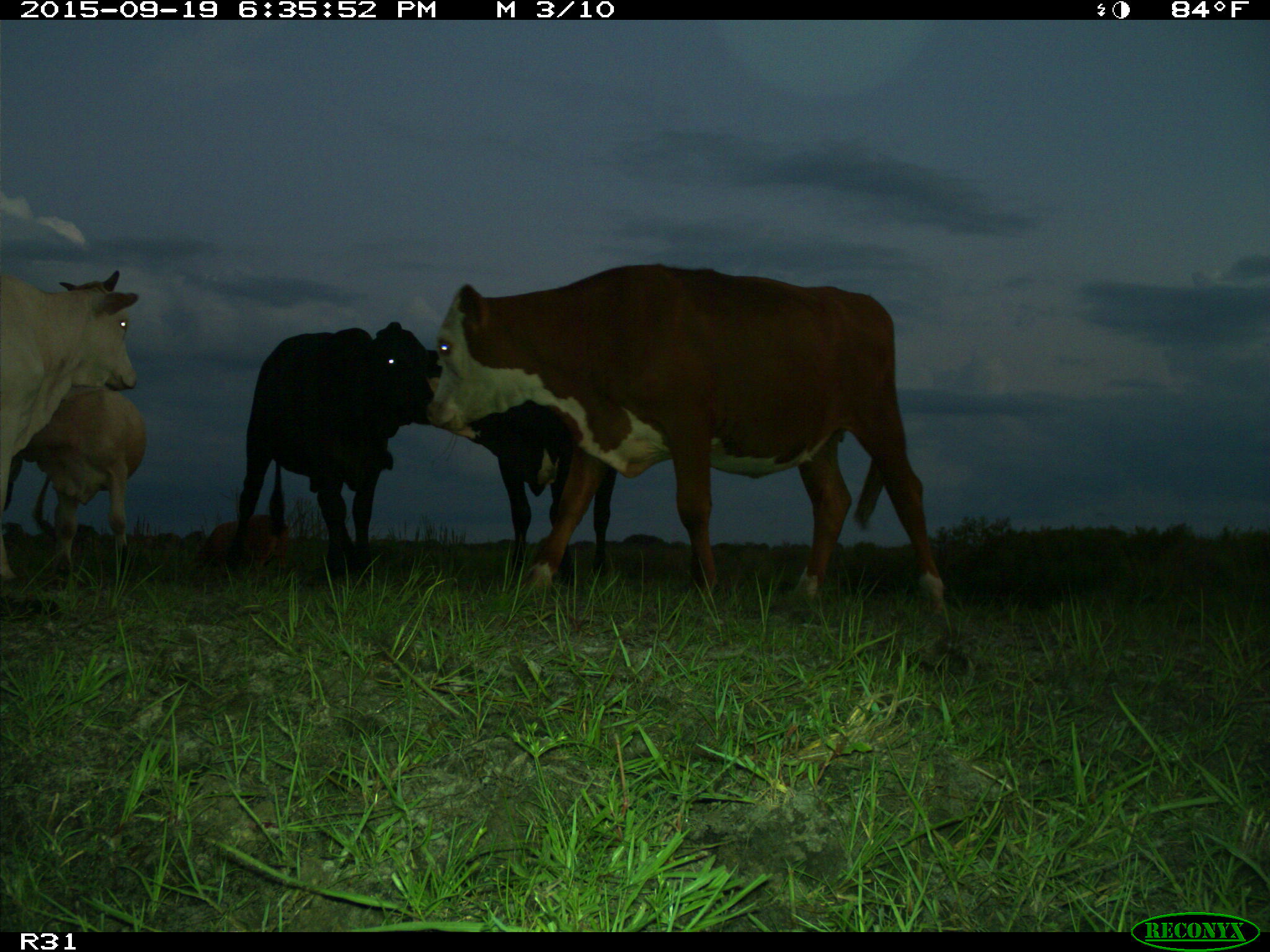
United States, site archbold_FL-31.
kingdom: Animalia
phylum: Chordata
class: Mammalia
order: Artiodactyla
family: Bovidae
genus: Bos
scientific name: Bos taurus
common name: domestic cow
Bos taurus (domestic cow).